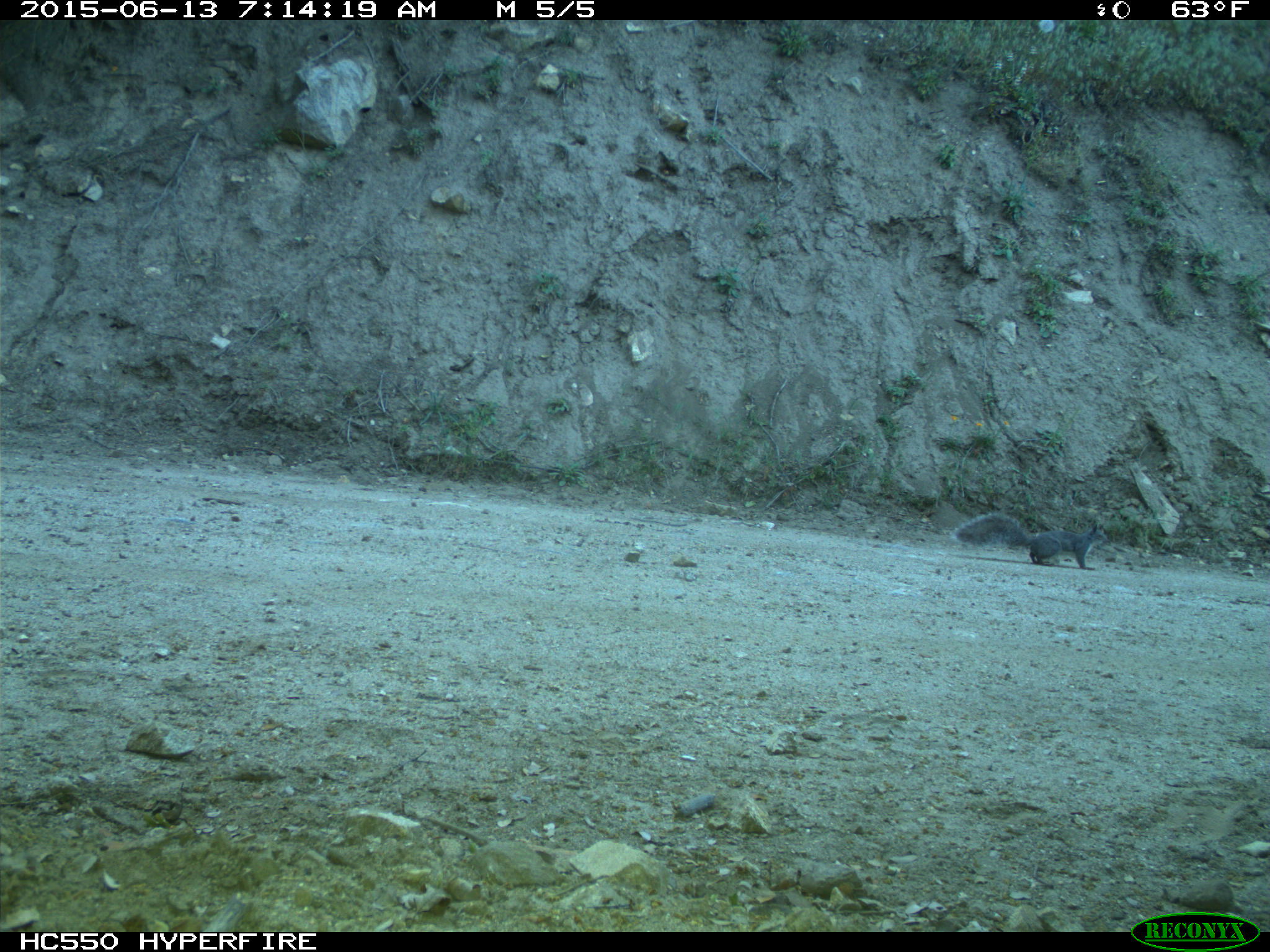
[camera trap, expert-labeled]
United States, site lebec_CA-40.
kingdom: Animalia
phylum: Chordata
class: Mammalia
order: Rodentia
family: Sciuridae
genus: Sciurus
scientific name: Sciurus carolinensis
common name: eastern gray squirrel